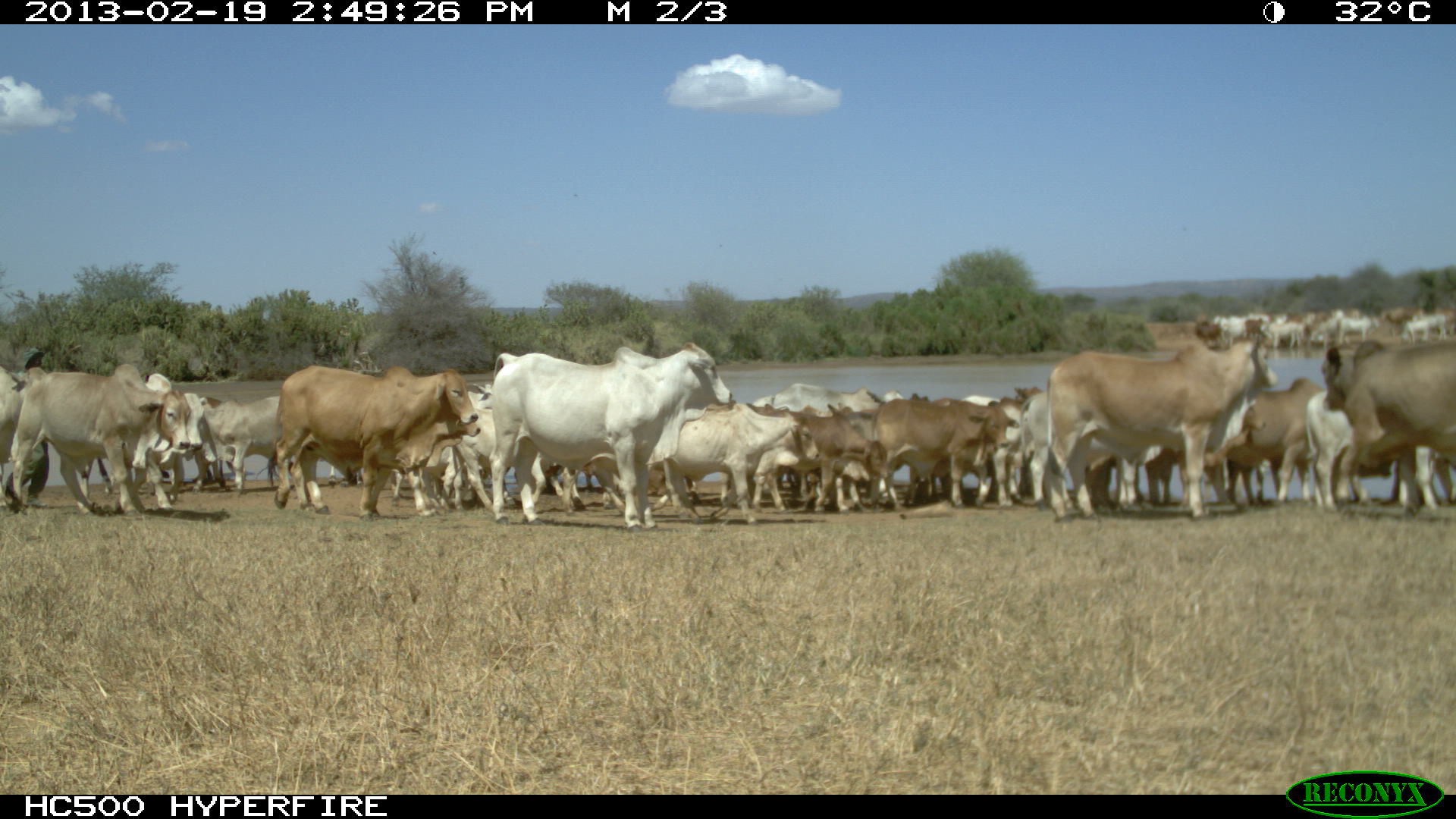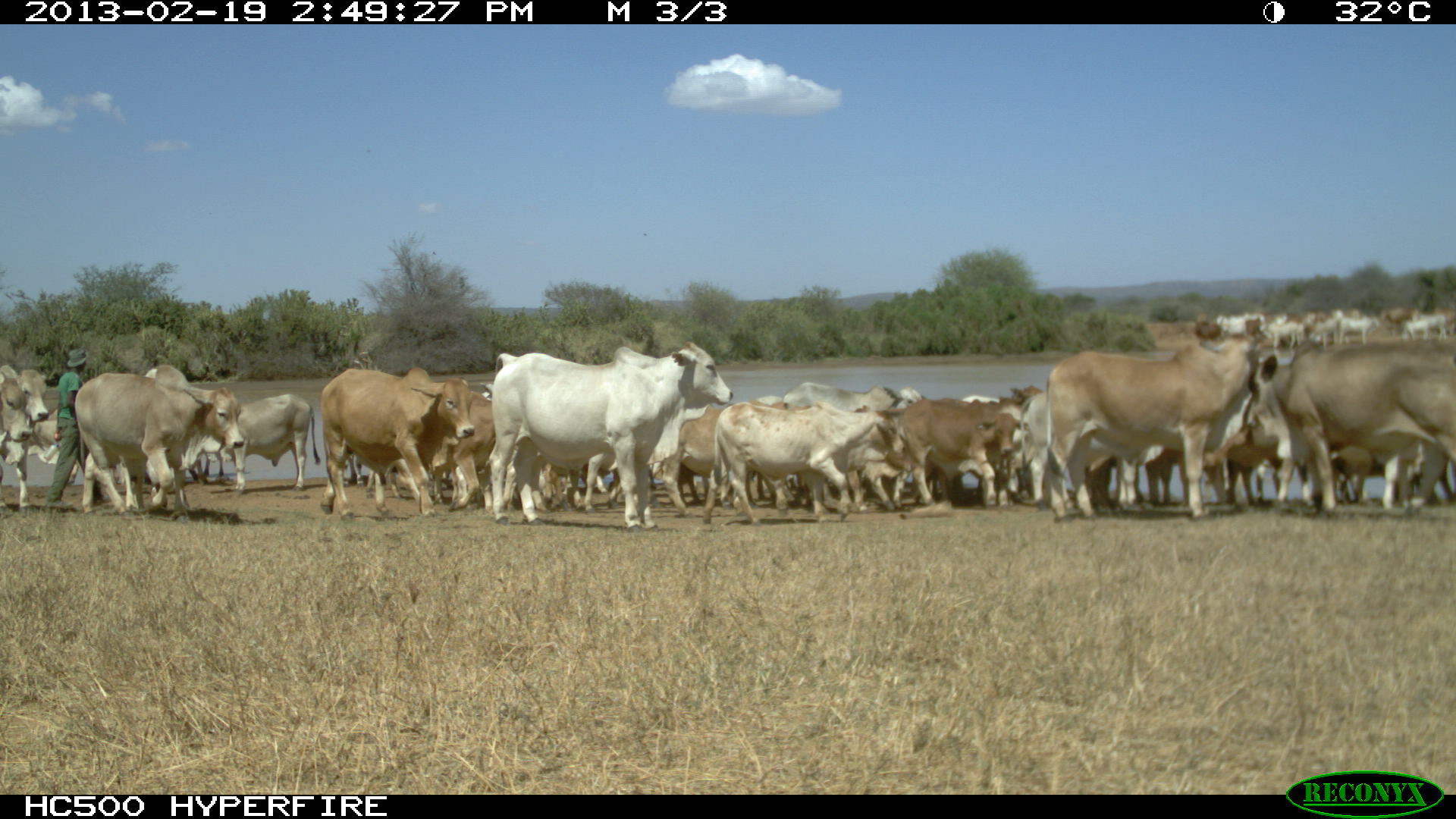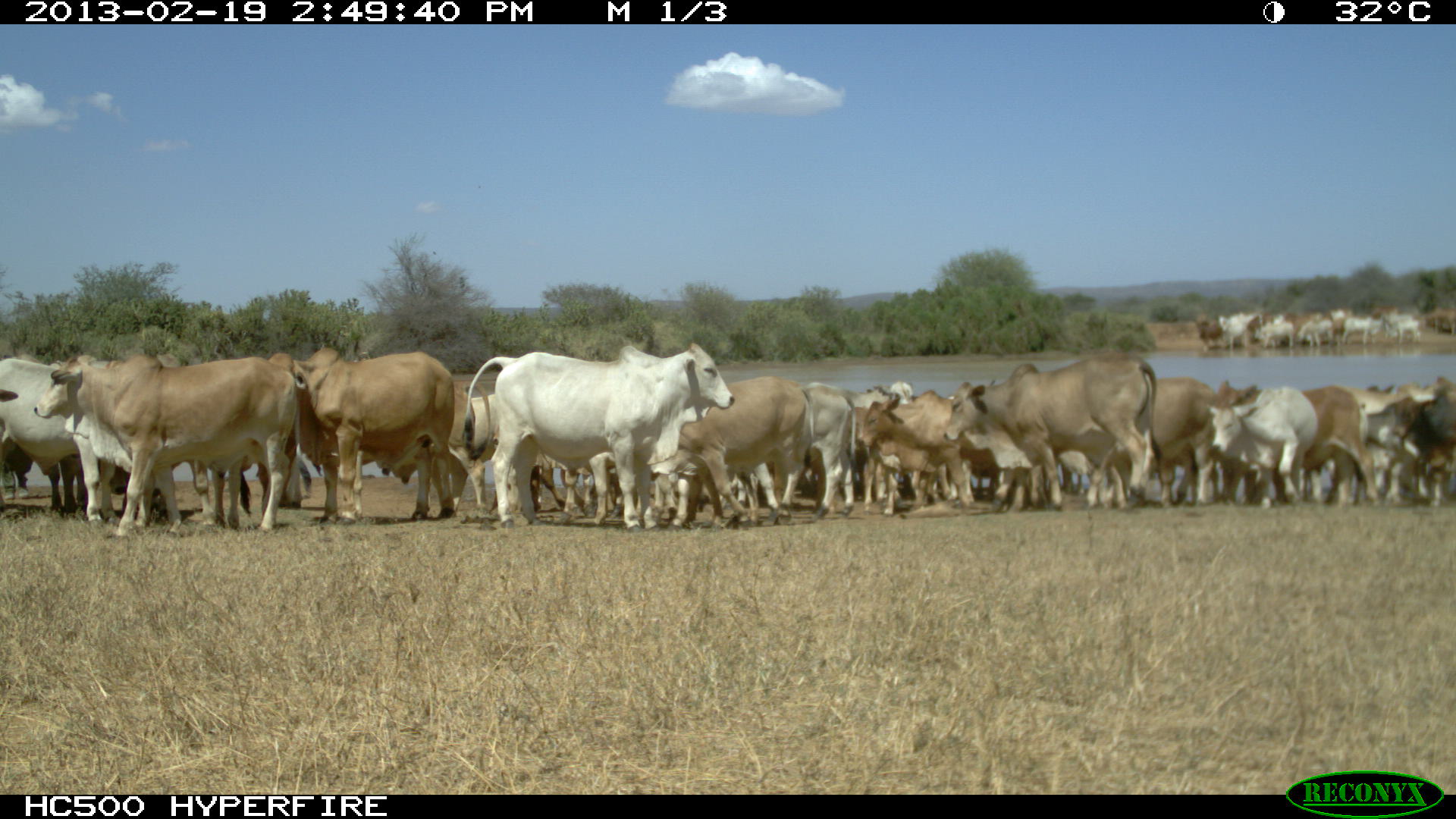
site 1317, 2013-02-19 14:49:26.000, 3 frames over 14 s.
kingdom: Animalia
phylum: Chordata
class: Mammalia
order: Artiodactyla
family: Bovidae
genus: Bos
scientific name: Bos taurus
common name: domestic cattle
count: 1